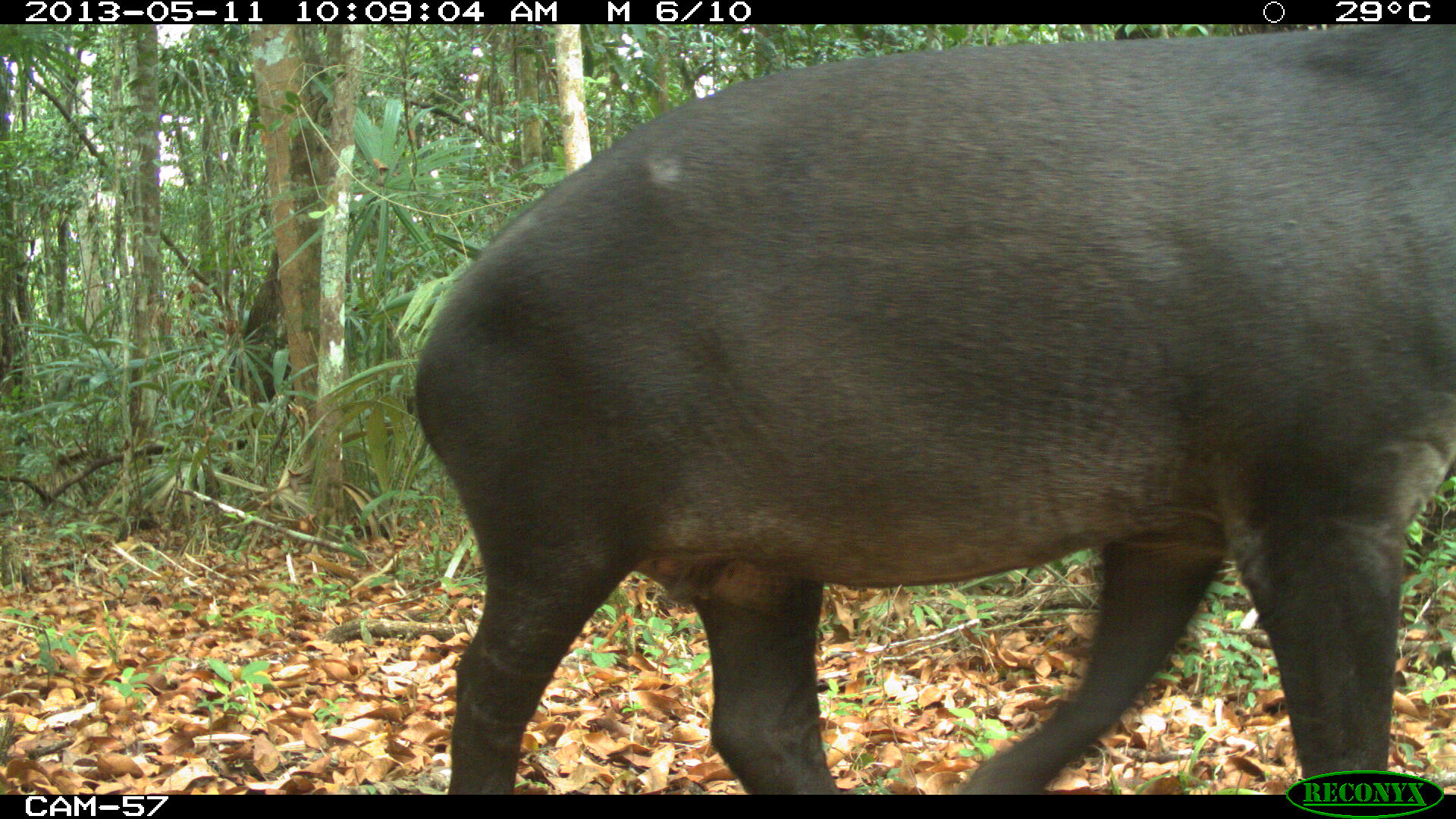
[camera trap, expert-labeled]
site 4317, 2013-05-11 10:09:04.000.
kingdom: Animalia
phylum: Chordata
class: Mammalia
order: Perissodactyla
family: Tapiridae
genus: Tapirus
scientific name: Tapirus bairdii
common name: baird's tapir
Tapirus bairdii (baird's tapir), count 2.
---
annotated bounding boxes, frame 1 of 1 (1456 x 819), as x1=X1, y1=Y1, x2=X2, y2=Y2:
tapirus bairdii: x1=412, y1=23, x2=1456, y2=794